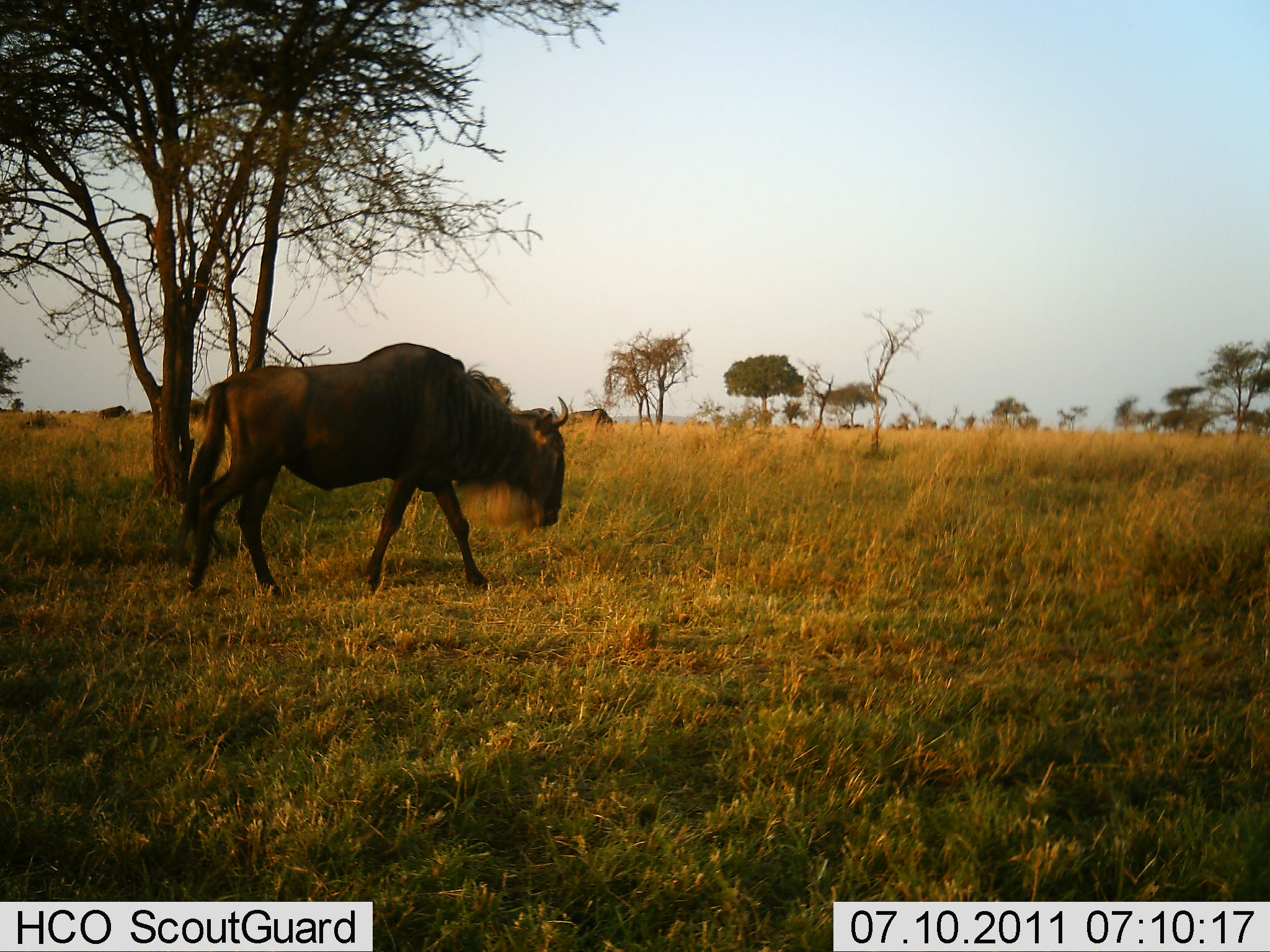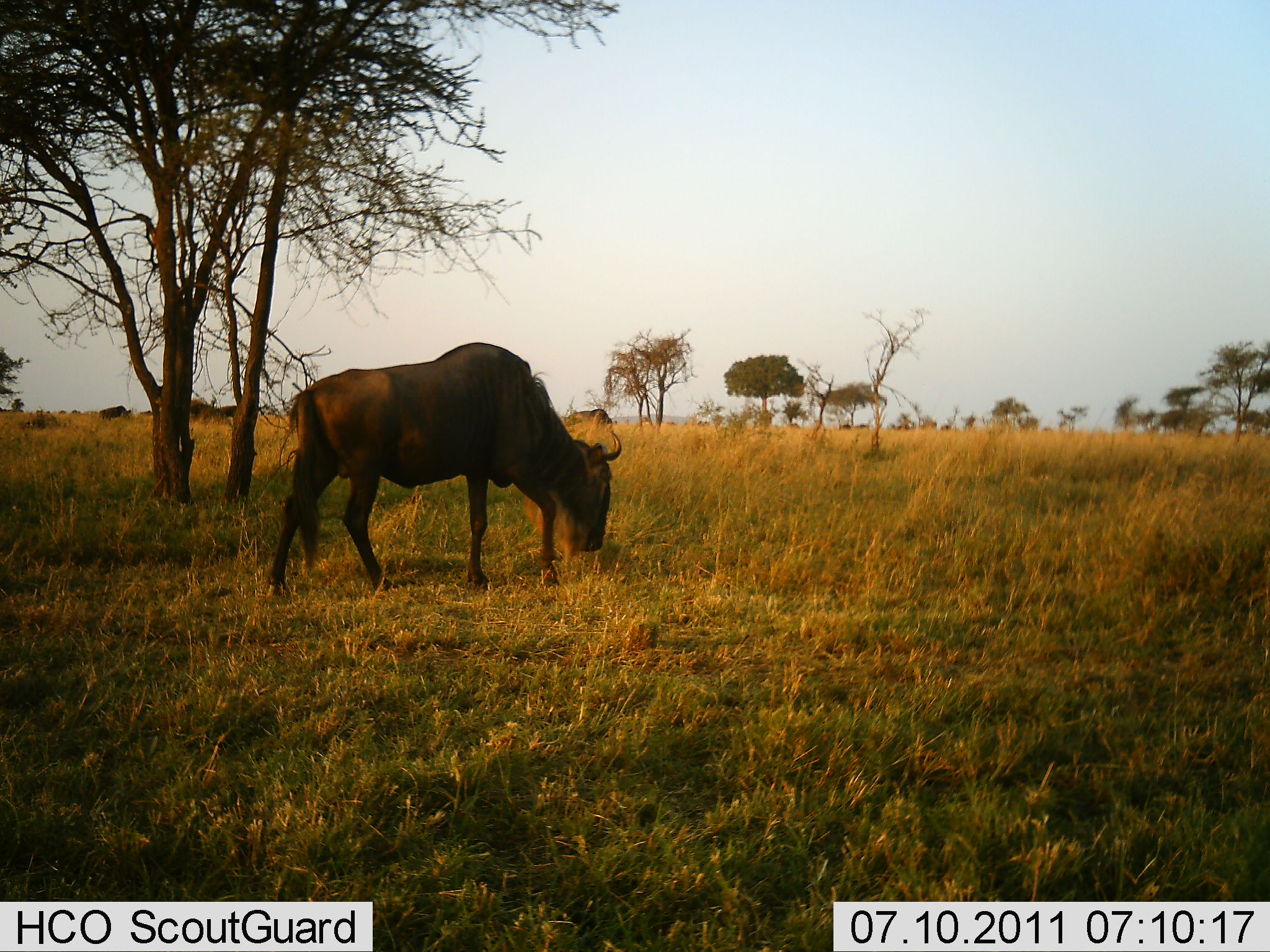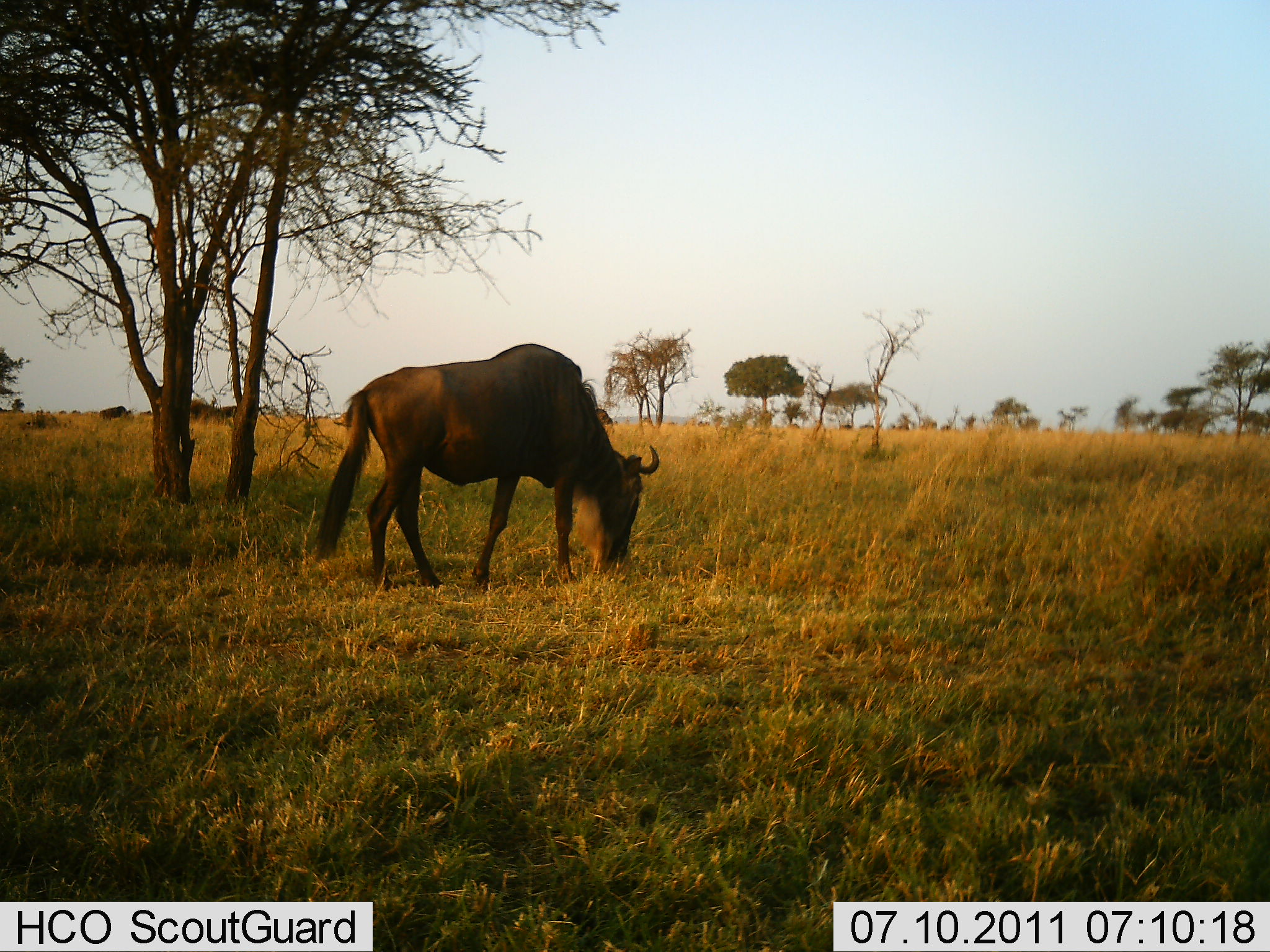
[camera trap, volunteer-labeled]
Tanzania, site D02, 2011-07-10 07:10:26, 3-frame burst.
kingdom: Animalia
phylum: Chordata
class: Mammalia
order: Artiodactyla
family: Bovidae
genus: Connochaetes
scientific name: Connochaetes taurinus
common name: blue wildebeest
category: wildebeest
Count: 1.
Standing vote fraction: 50%.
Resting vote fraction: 0%.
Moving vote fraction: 60%.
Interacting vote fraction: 0%.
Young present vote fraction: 0%.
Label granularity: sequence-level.